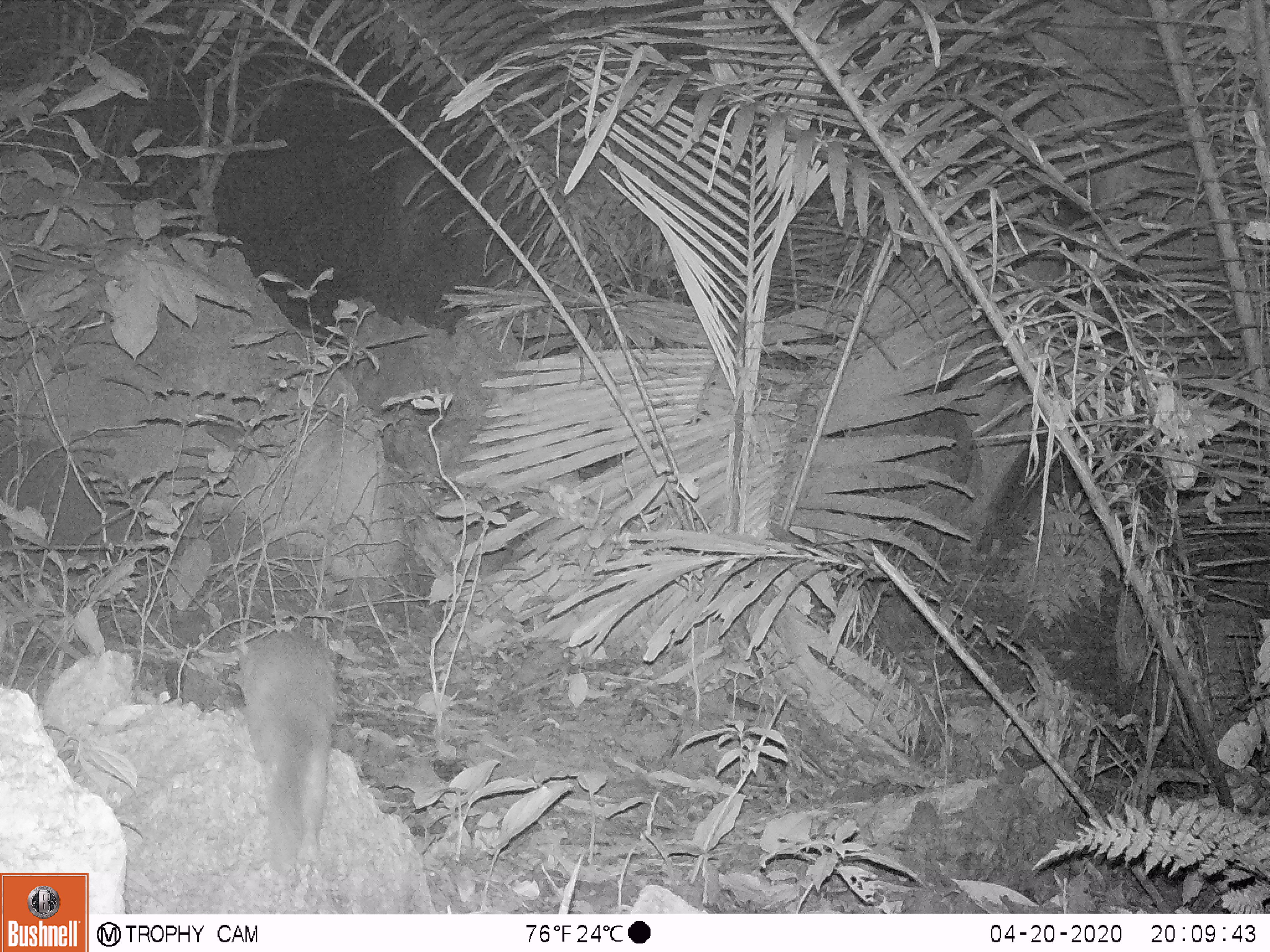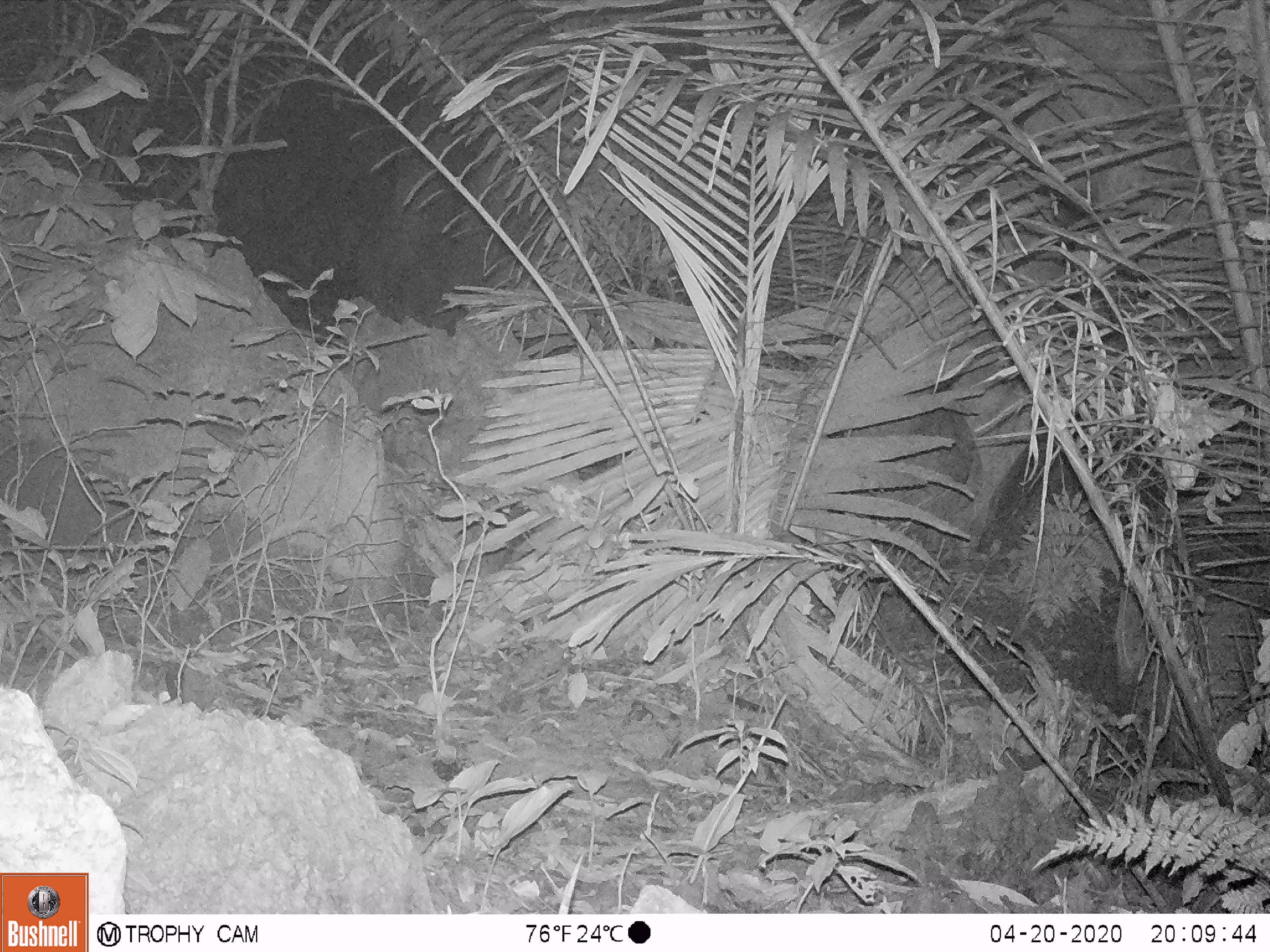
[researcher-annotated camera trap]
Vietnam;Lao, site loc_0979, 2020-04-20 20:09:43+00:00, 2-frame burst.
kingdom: Animalia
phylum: Chordata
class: Mammalia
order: Carnivora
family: Mustelidae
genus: Melogale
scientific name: Melogale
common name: ferret badger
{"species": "ferret badger (Melogale)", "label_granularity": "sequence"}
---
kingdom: Animalia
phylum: Chordata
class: Mammalia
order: Rodentia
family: Muridae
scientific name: Muridae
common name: old-world mice and rats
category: unidentified murid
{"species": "unidentified murid (old-world mice and rats) (Muridae)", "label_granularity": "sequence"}